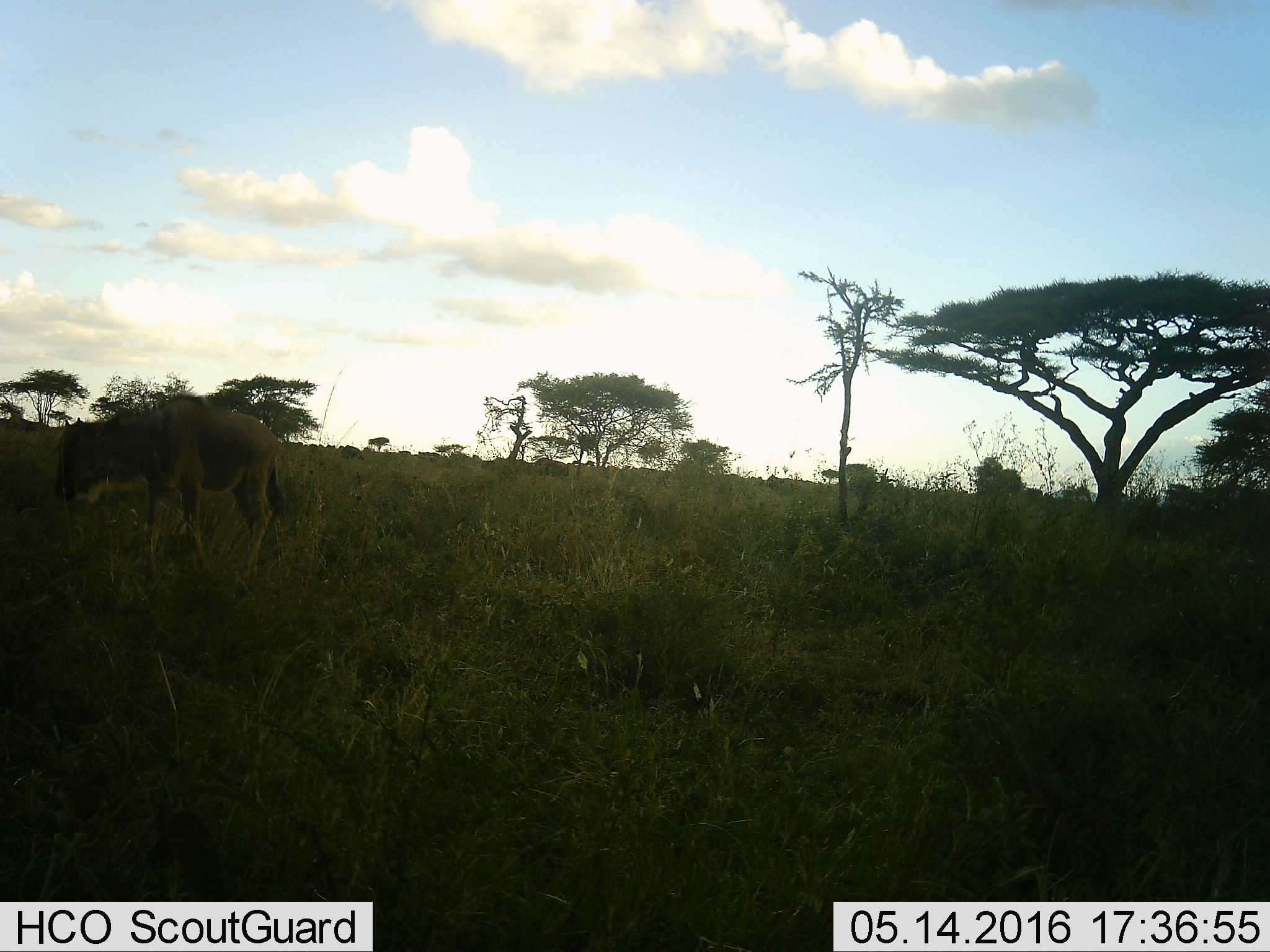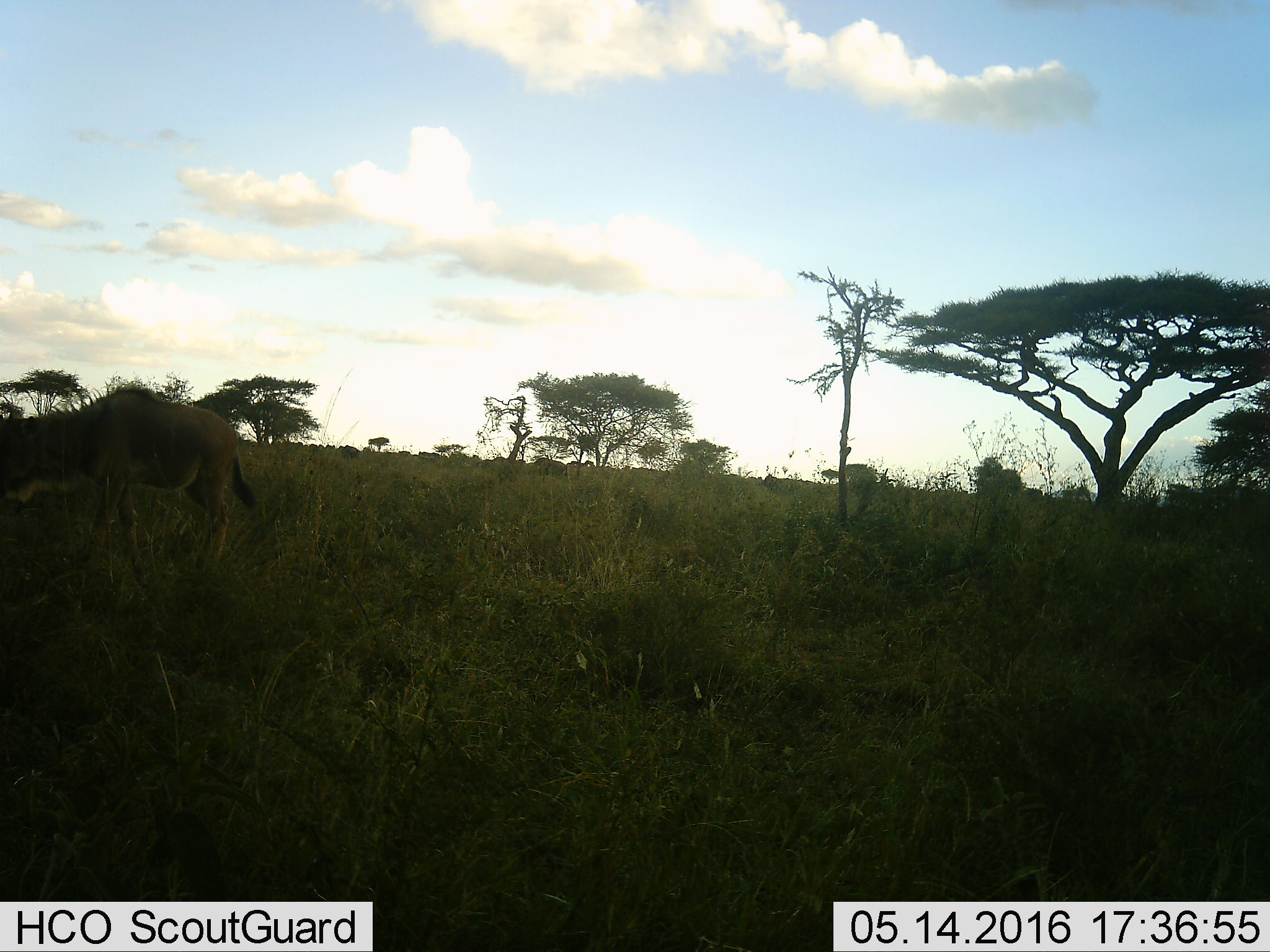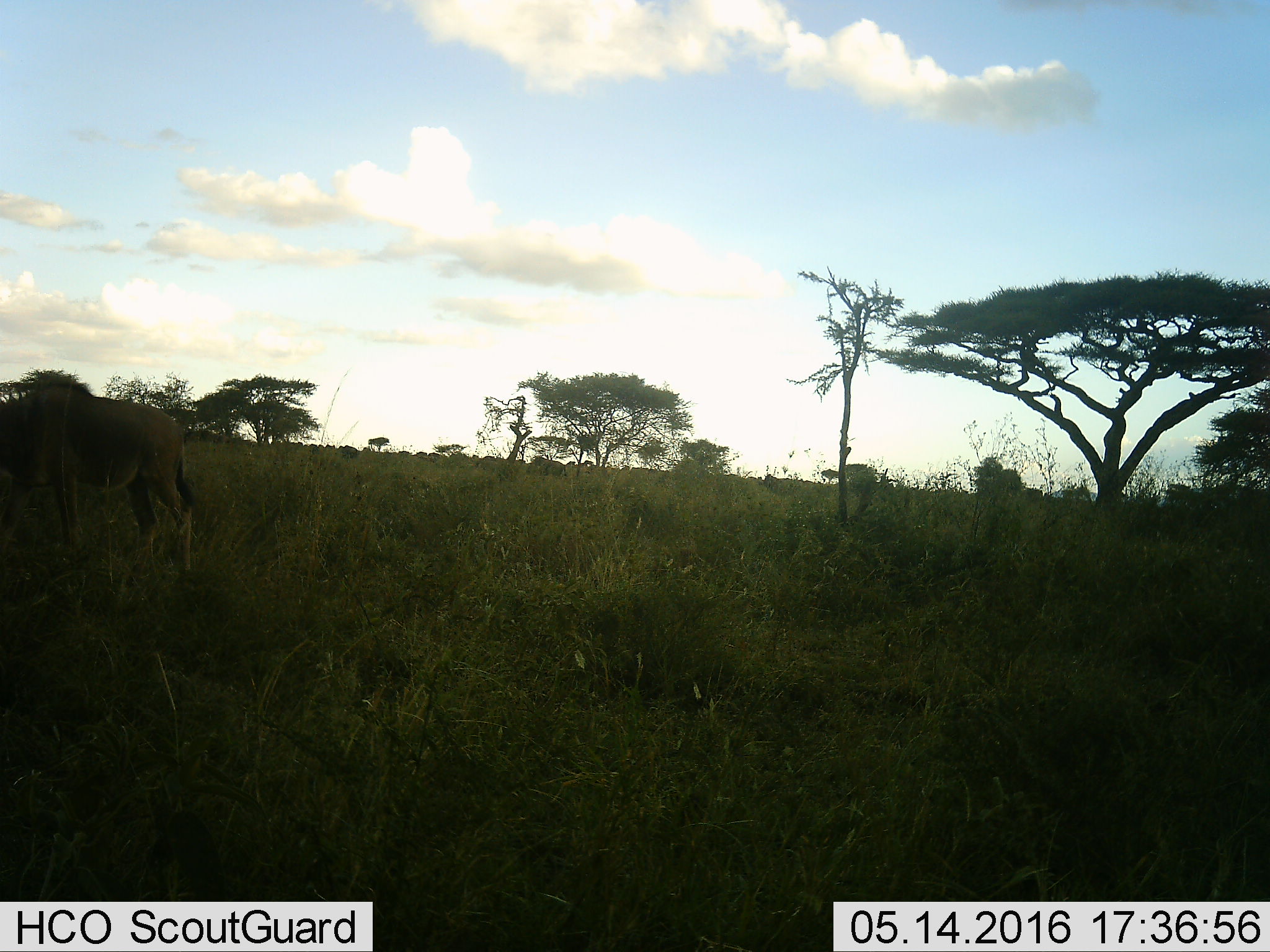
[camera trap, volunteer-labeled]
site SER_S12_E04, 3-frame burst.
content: unidentified animal